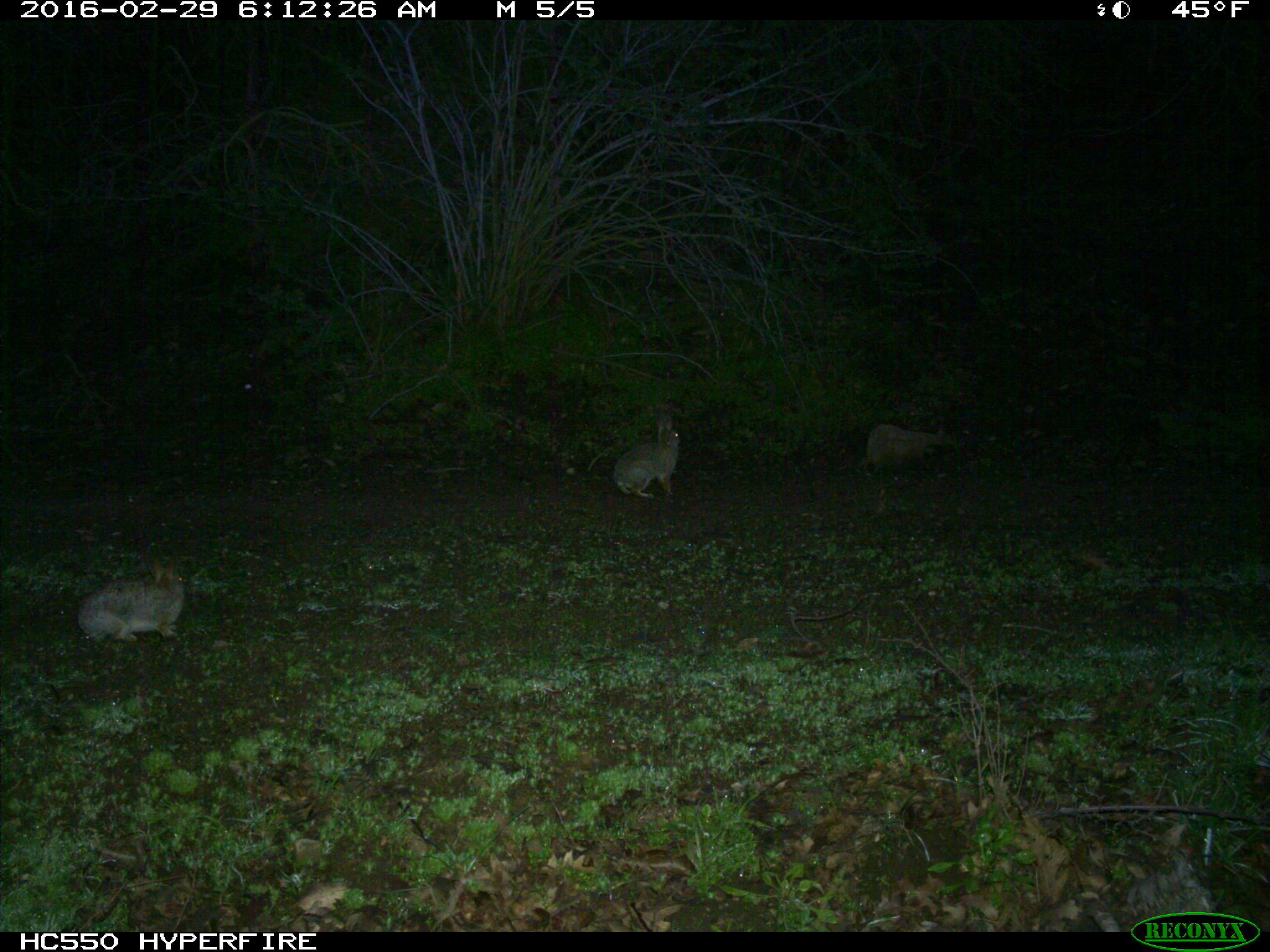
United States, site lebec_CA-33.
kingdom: Animalia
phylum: Chordata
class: Mammalia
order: Lagomorpha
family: Leporidae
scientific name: Leporidae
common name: rabbits and hares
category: unidentified rabbit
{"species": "unidentified rabbit (rabbits and hares) (Leporidae)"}